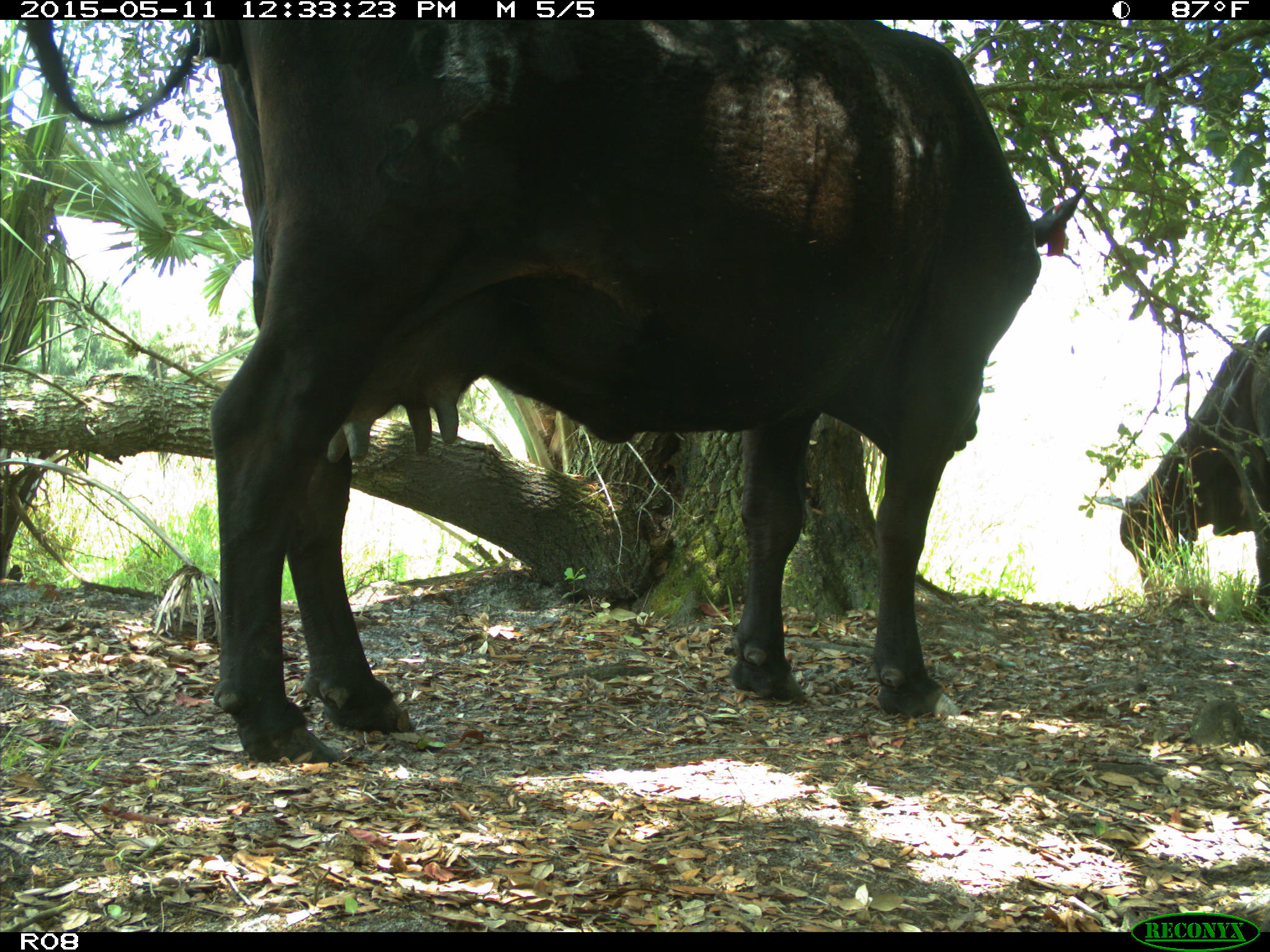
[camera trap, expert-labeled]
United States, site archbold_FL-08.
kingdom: Animalia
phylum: Chordata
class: Mammalia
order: Artiodactyla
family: Bovidae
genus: Bos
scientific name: Bos taurus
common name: domestic cow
Bos taurus (domestic cow).